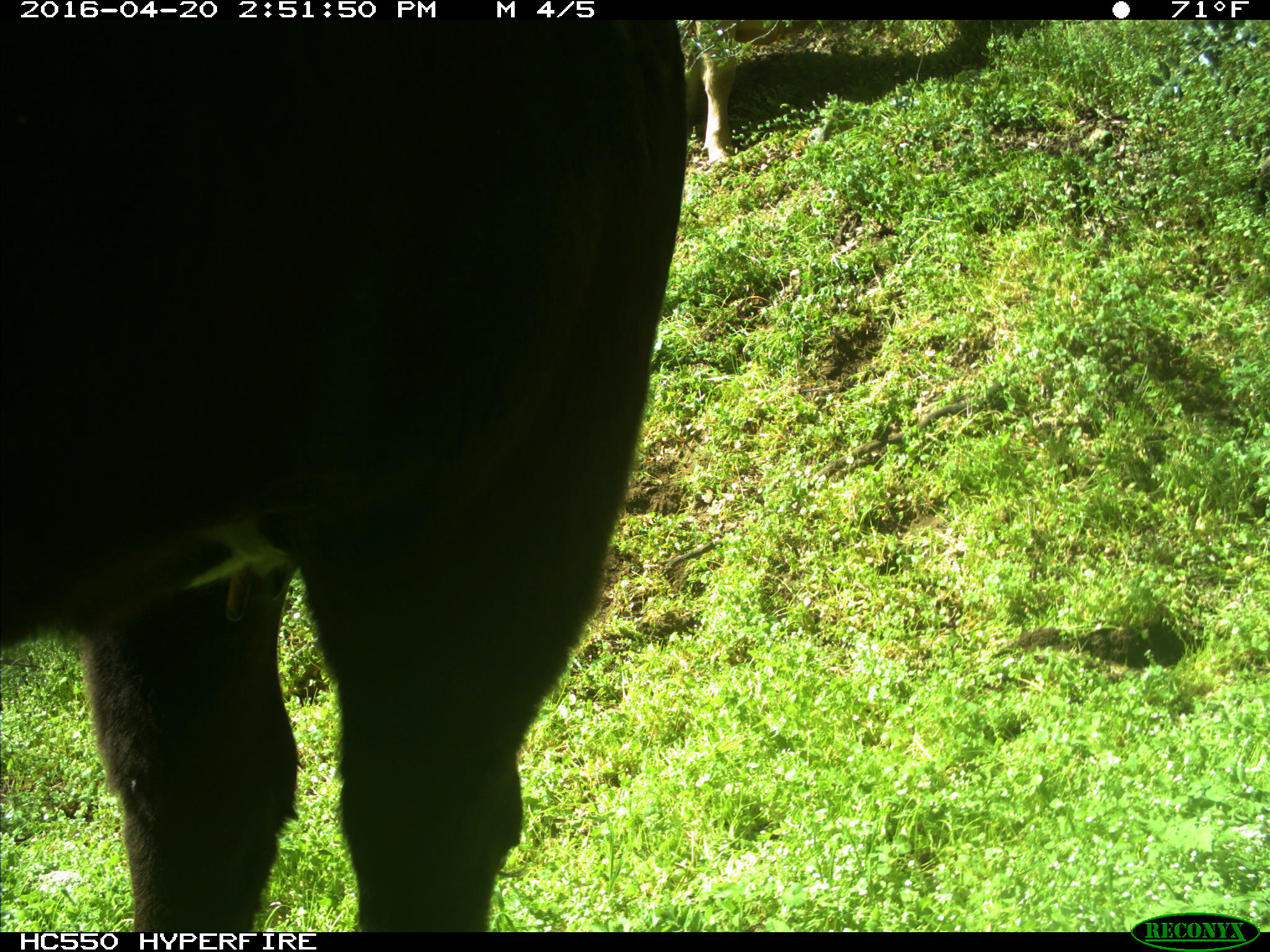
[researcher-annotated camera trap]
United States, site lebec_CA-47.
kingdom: Animalia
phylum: Chordata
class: Mammalia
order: Artiodactyla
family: Bovidae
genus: Bos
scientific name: Bos taurus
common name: domestic cow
Bos taurus (domestic cow).